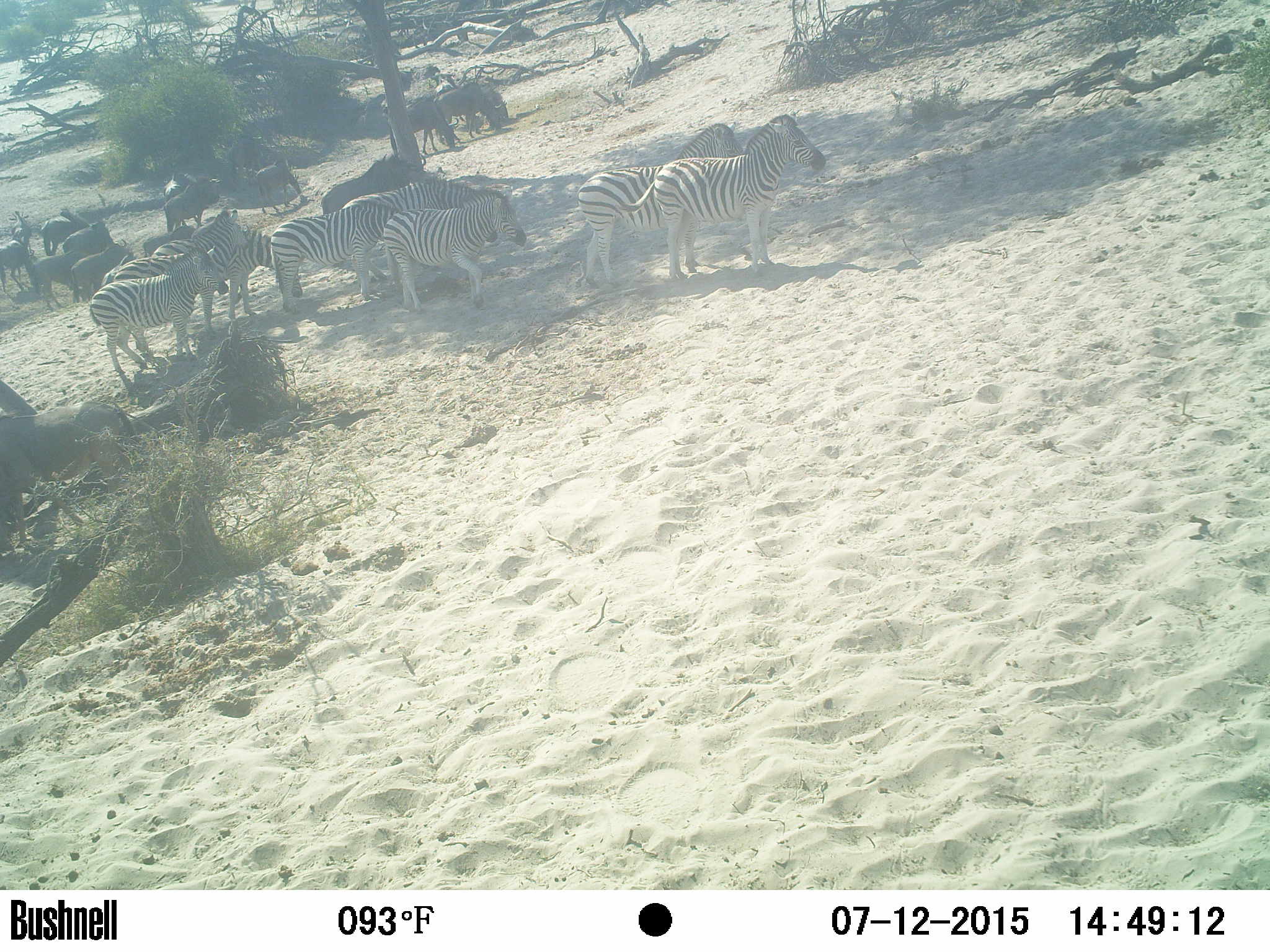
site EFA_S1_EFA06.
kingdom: Animalia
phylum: Chordata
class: Mammalia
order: Artiodactyla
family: Bovidae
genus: Connochaetes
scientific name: Connochaetes taurinus taurinus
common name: blue wildebeest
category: wildebeestblue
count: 11-50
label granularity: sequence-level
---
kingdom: Animalia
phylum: Chordata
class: Mammalia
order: Perissodactyla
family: Equidae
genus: Equus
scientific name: Equus quagga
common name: plains zebra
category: zebraplains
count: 9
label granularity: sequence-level